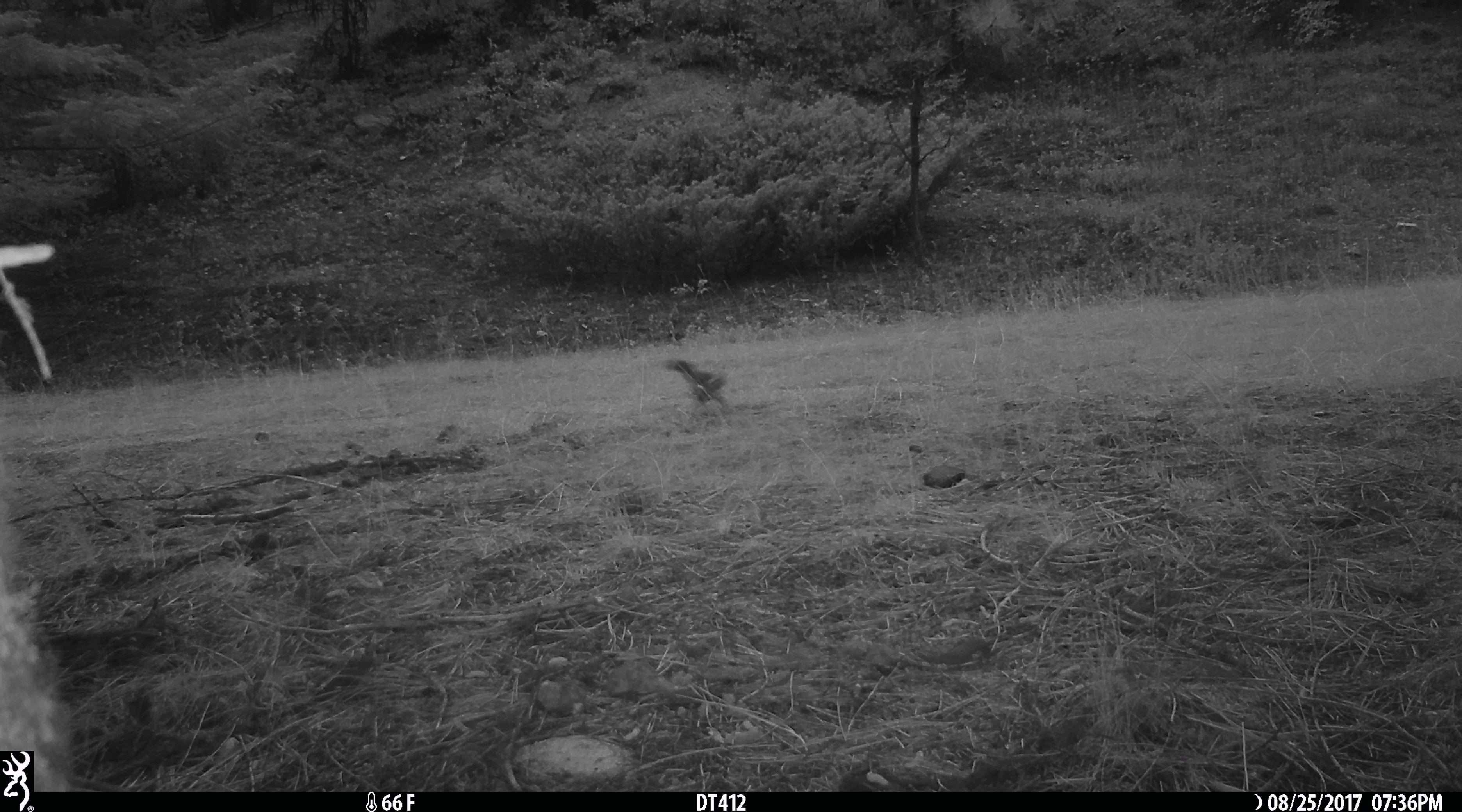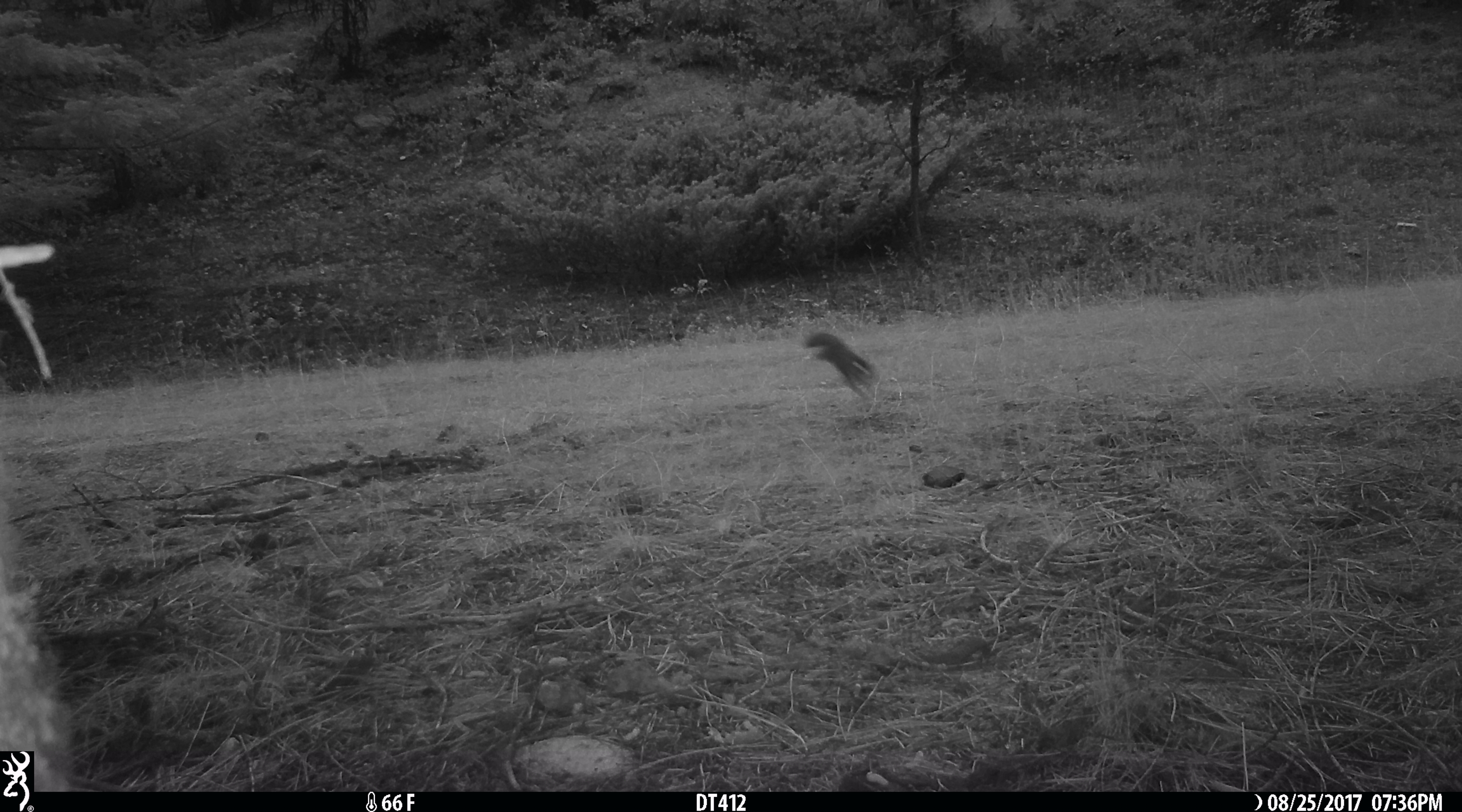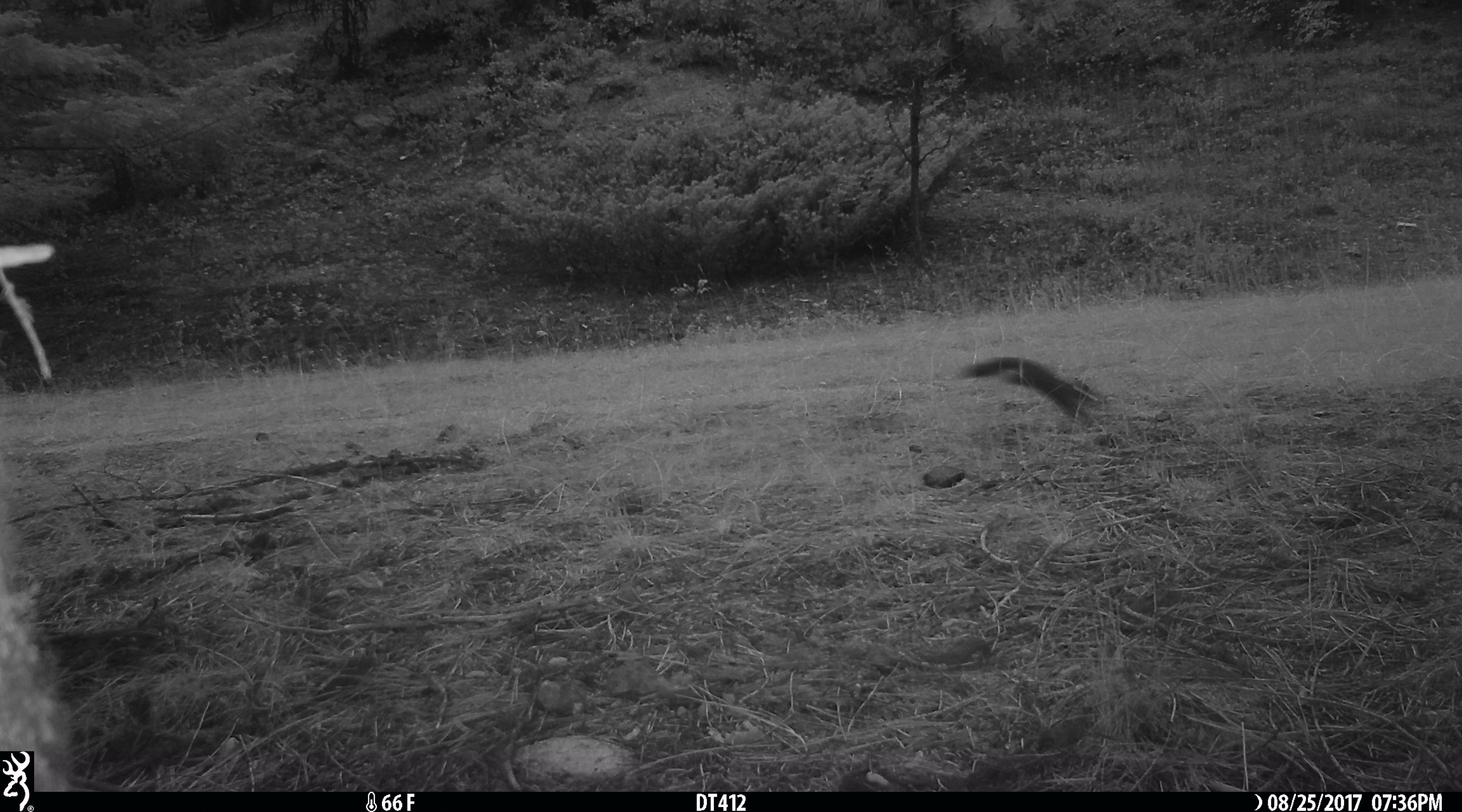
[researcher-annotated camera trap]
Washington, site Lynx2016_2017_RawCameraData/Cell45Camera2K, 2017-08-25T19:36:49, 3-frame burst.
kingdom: Animalia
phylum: Chordata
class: Mammalia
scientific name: Mammalia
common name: small mammal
Small mammal (Mammalia). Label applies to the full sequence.